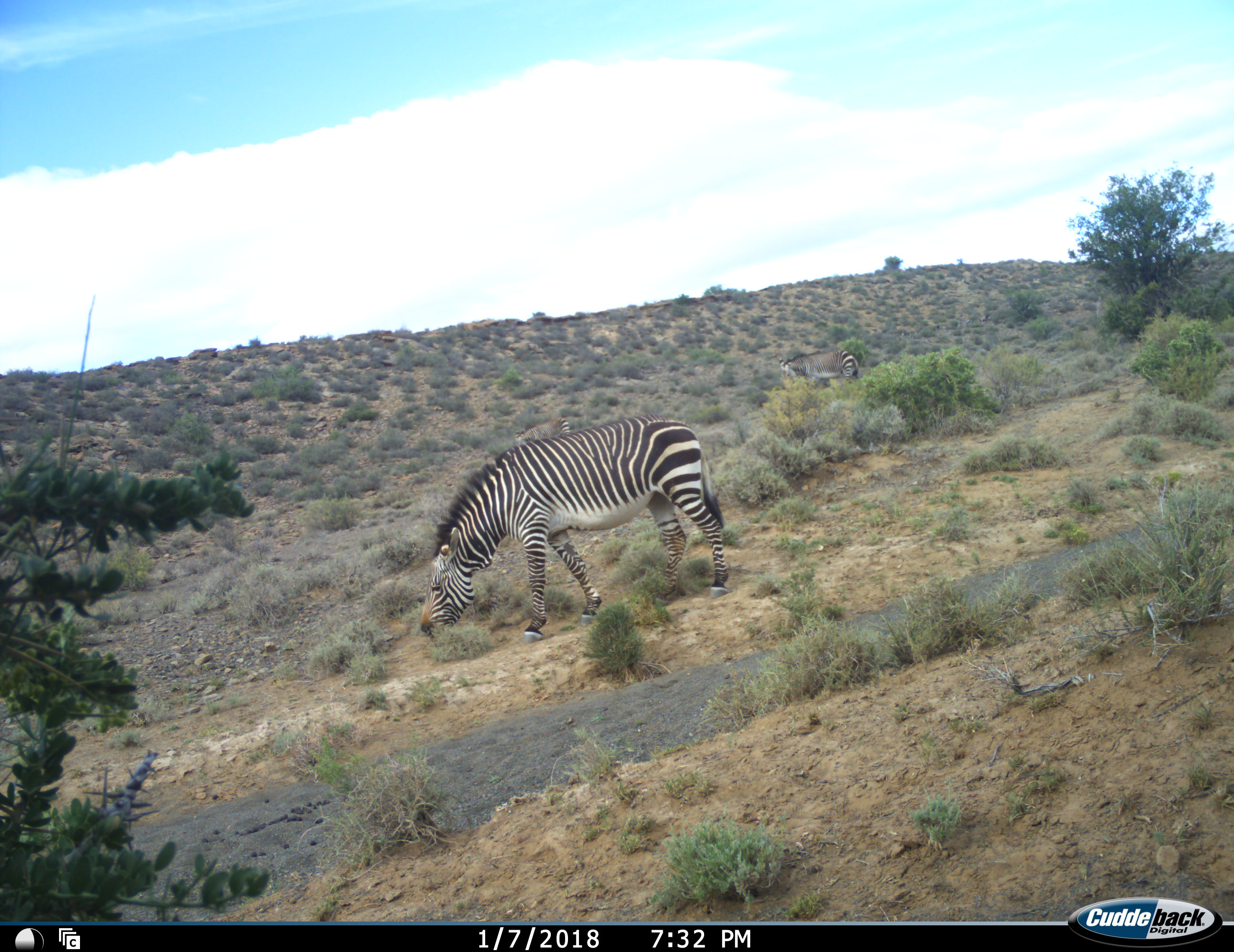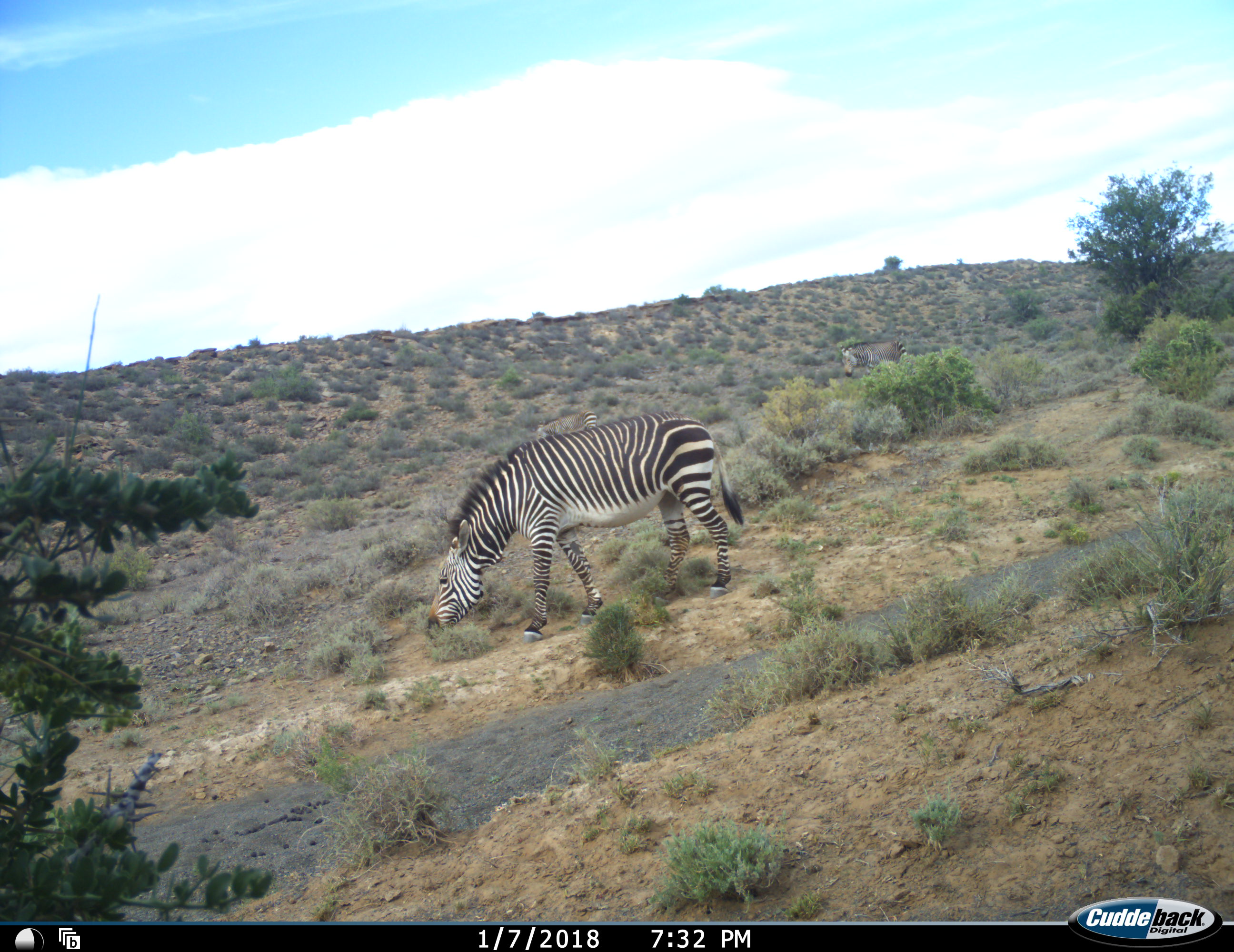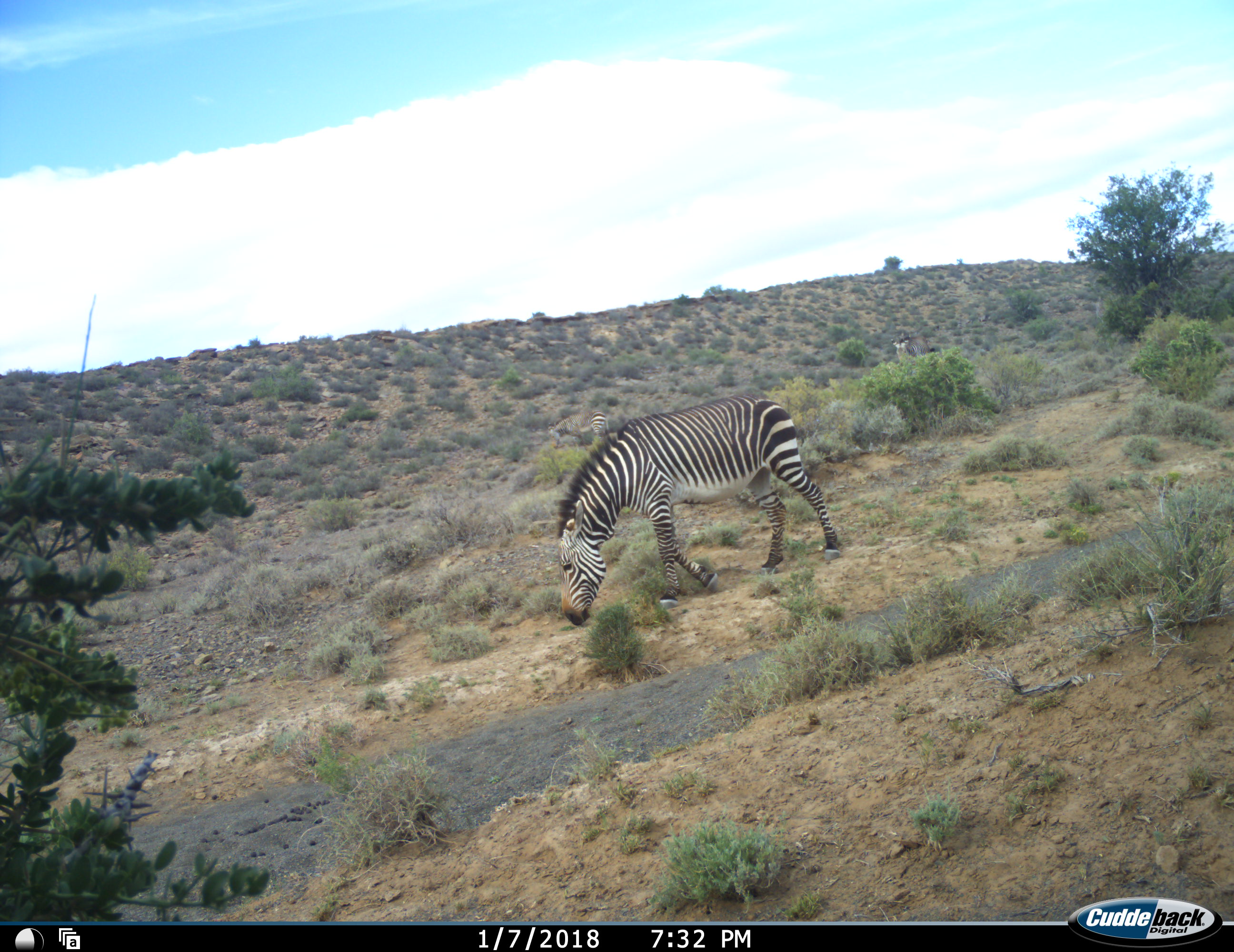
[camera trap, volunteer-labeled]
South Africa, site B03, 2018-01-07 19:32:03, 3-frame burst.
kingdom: Animalia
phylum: Chordata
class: Mammalia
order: Perissodactyla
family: Equidae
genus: Equus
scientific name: Equus zebra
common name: mountain zebra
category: zebramountain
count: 2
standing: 11%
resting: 0%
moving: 56%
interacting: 0%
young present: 0%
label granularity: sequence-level